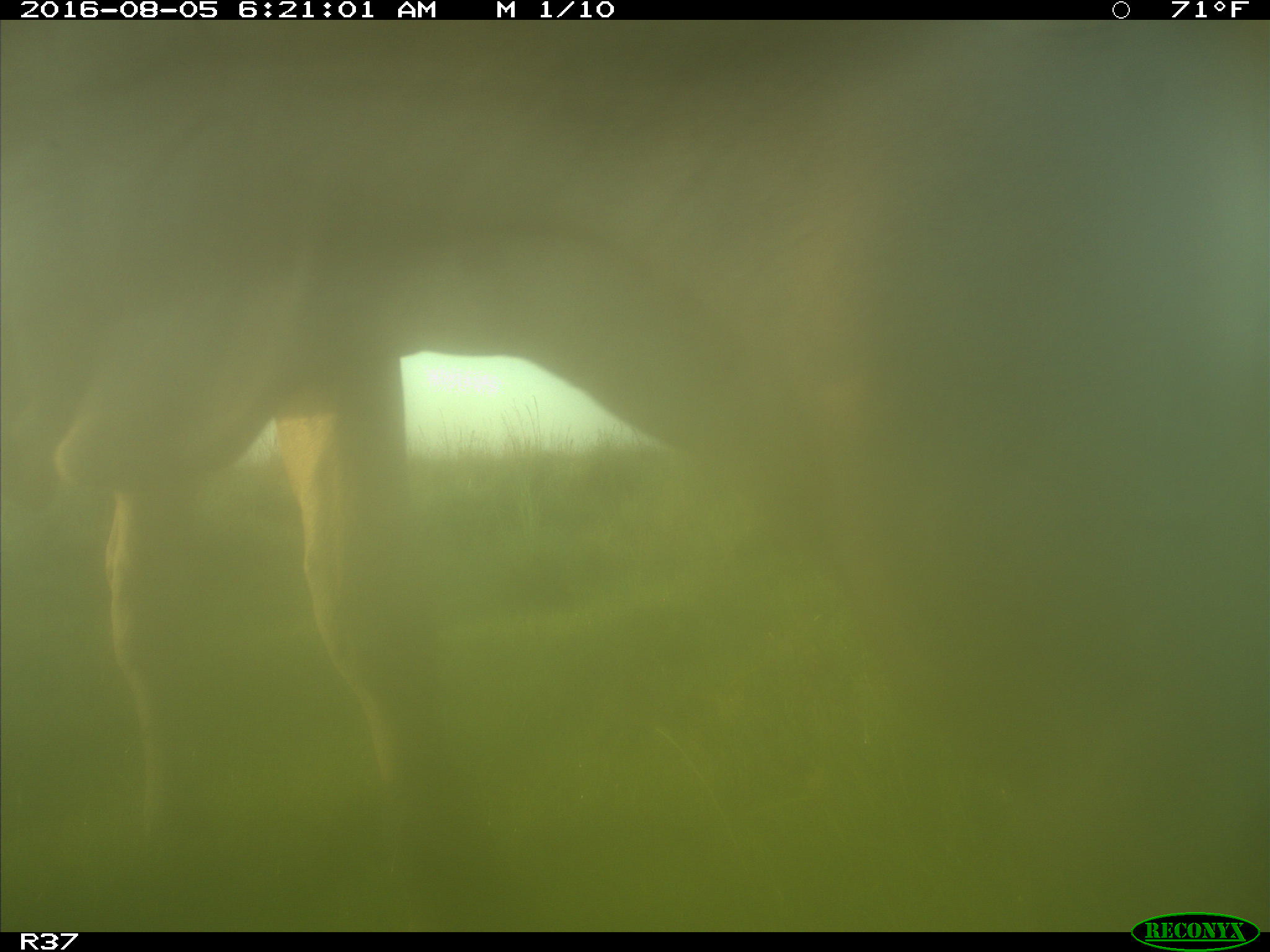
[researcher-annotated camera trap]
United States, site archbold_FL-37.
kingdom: Animalia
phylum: Chordata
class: Mammalia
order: Artiodactyla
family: Bovidae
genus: Bos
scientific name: Bos taurus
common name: domestic cow